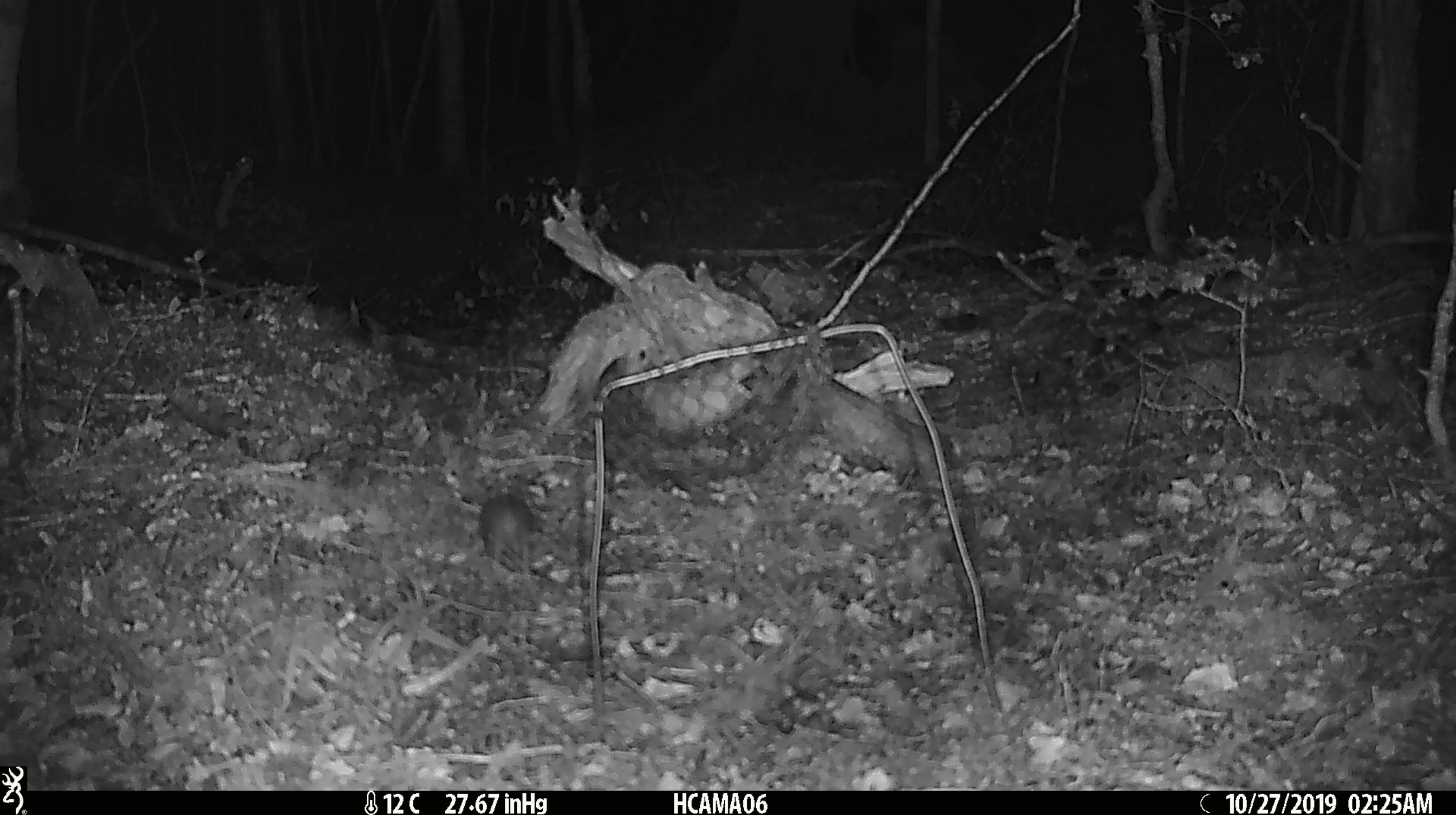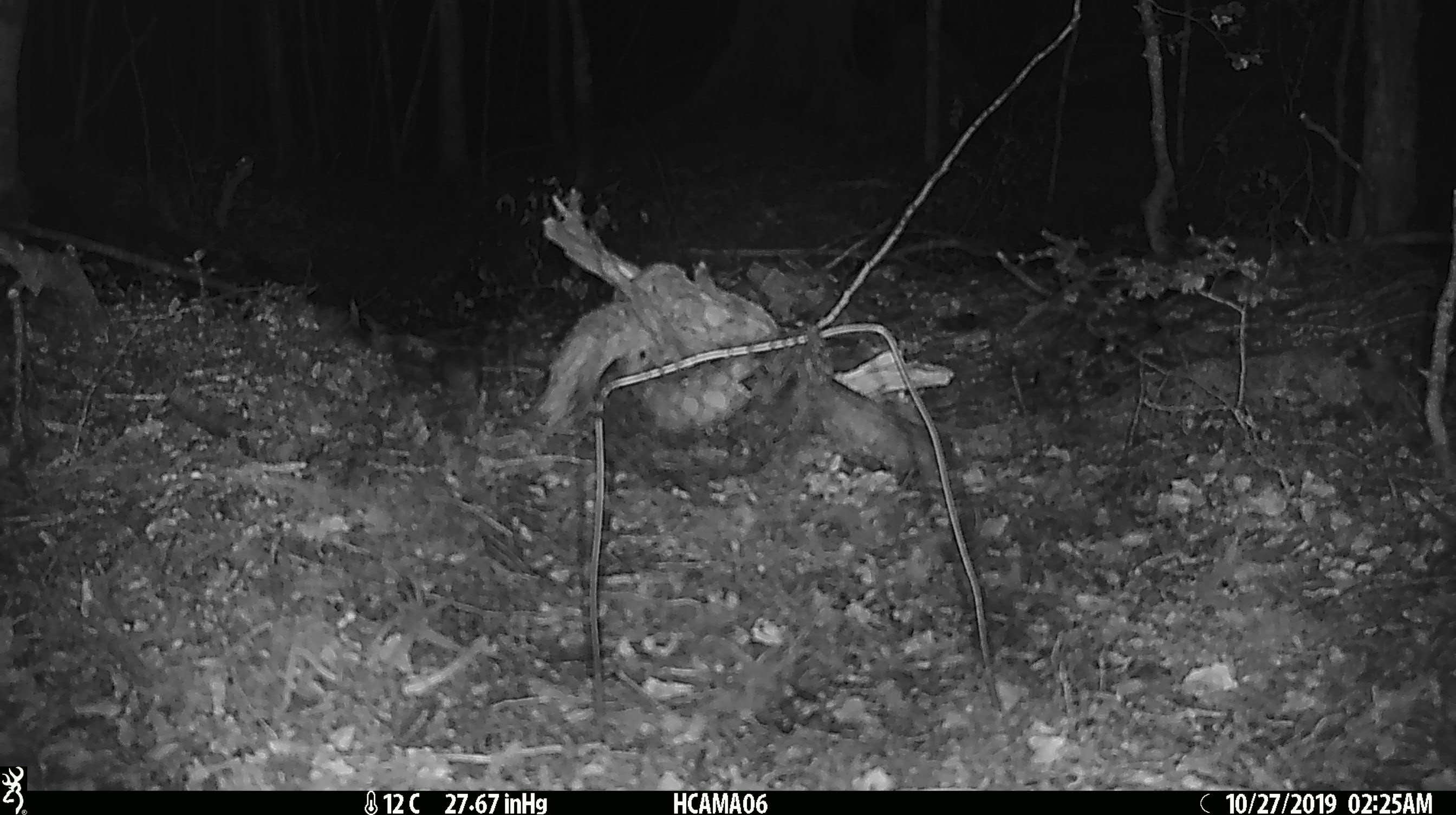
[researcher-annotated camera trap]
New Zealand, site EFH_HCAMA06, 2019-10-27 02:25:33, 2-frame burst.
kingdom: Animalia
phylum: Chordata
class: Mammalia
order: Rodentia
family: Muridae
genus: Mus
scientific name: Mus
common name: mouse